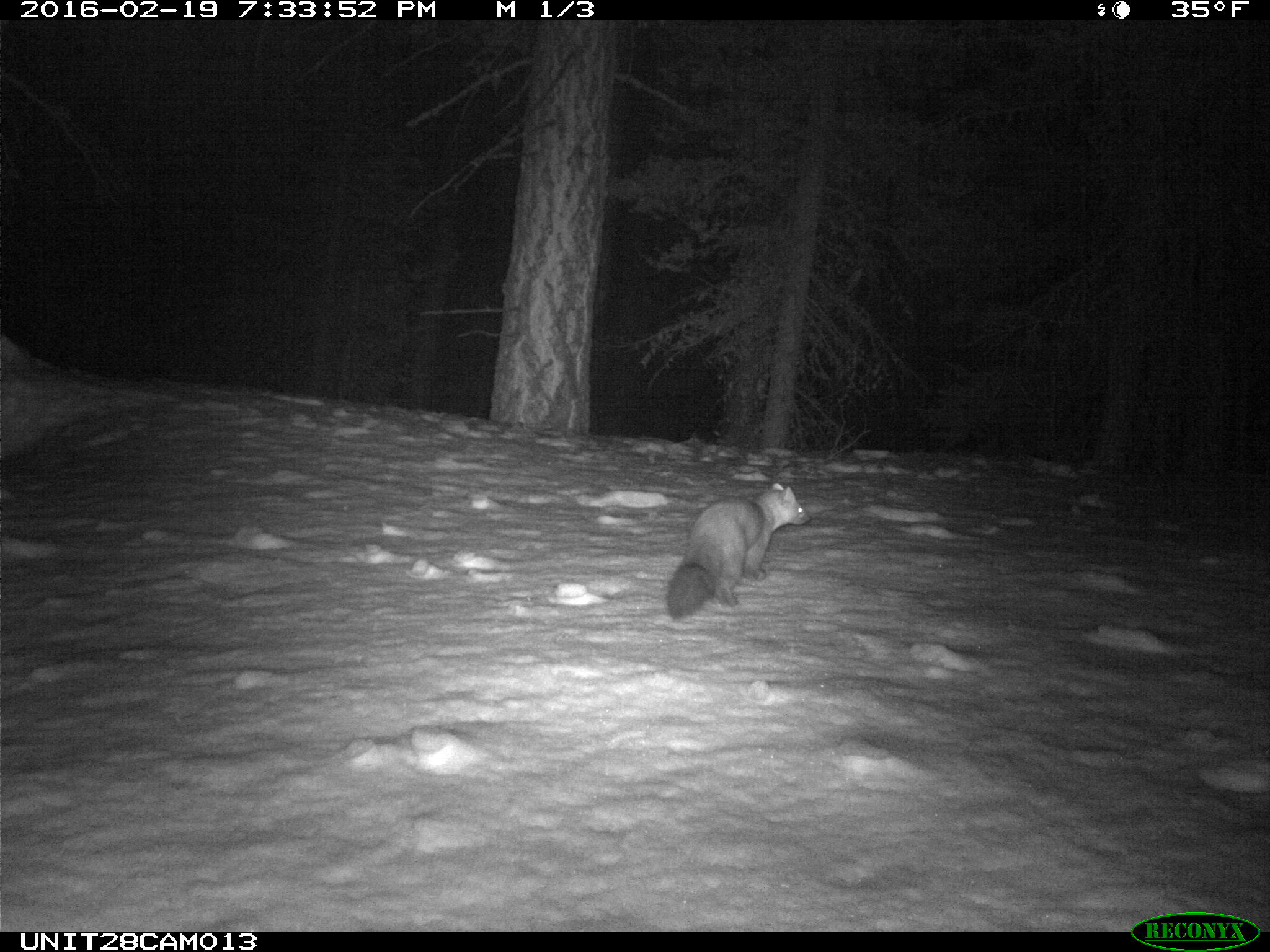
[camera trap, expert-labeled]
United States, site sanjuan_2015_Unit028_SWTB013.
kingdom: Animalia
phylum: Chordata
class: Mammalia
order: Carnivora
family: Mustelidae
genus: Martes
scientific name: Martes americana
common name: american marten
Martes americana (american marten).